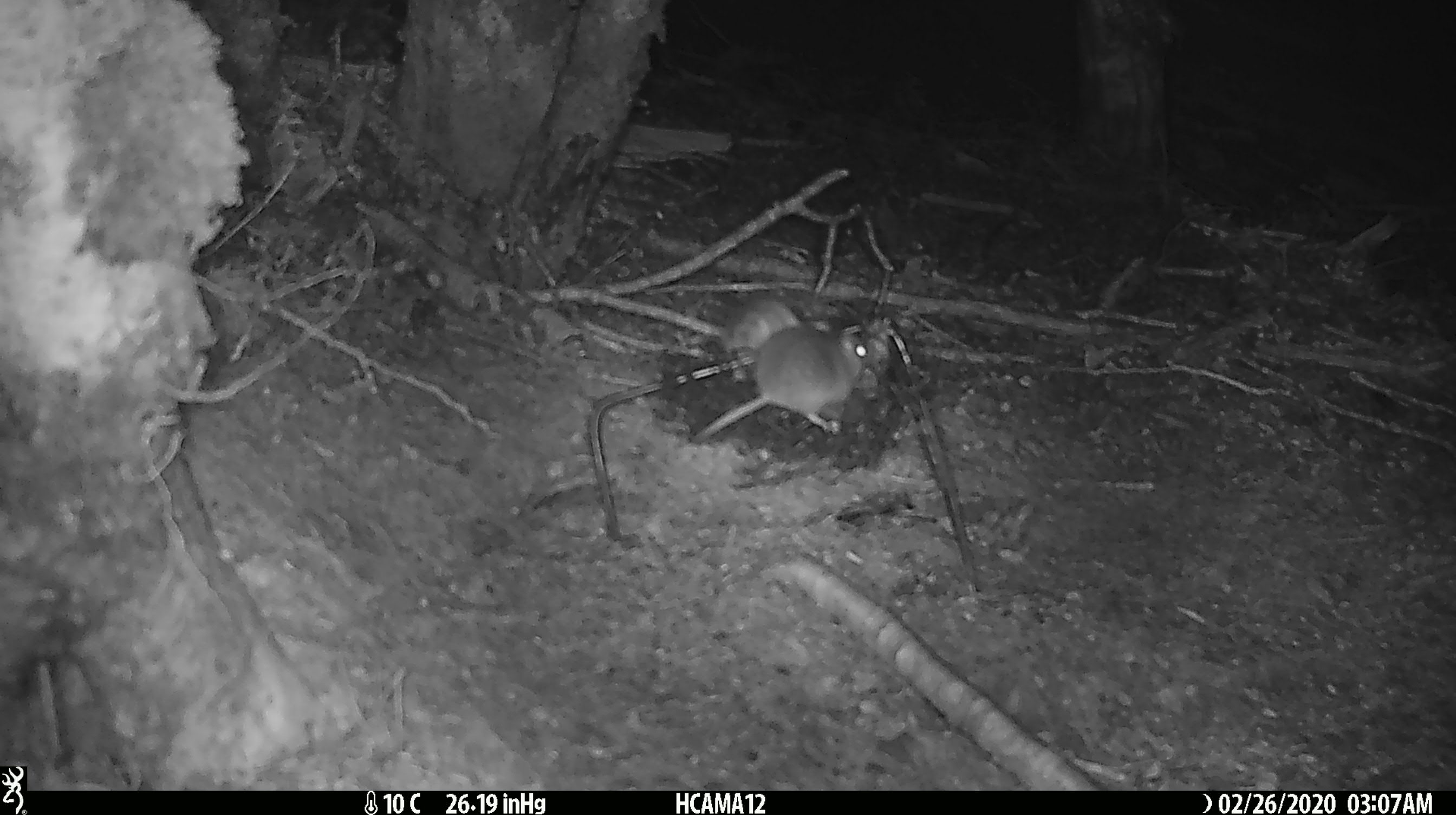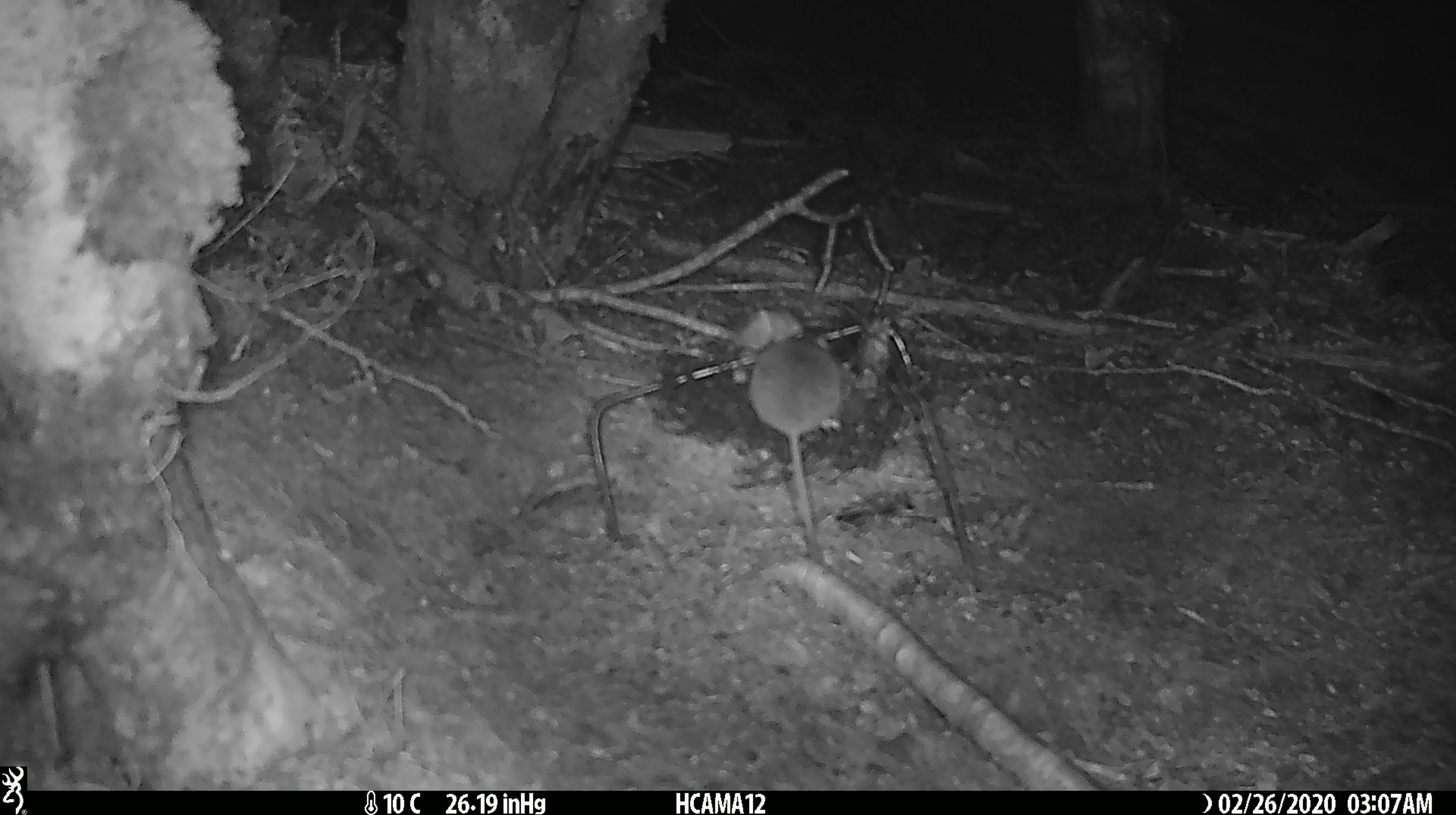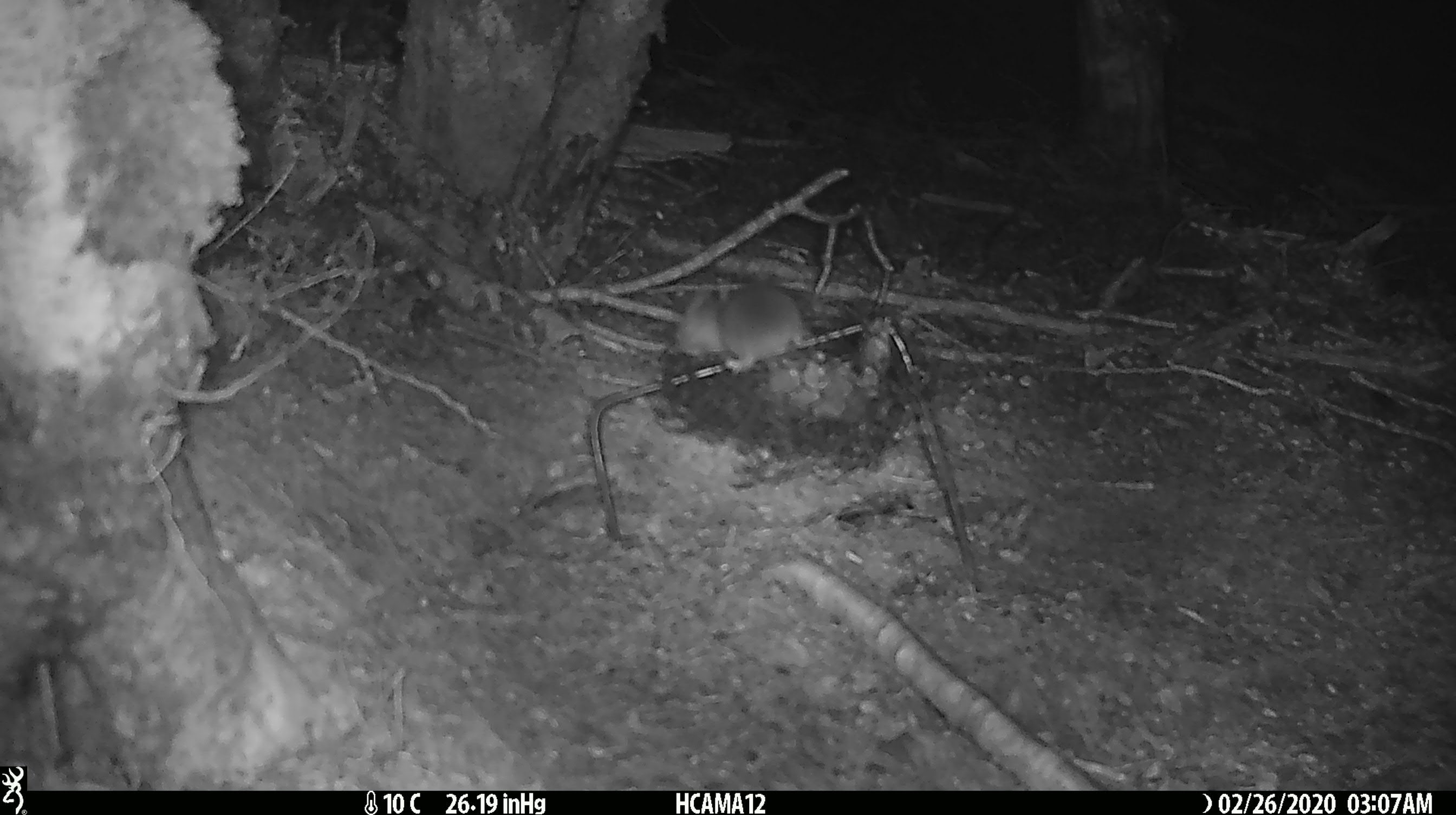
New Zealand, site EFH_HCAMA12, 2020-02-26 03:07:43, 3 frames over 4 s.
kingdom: Animalia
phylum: Chordata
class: Mammalia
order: Rodentia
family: Muridae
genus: Mus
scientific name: Mus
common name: mouse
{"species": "mouse (Mus)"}